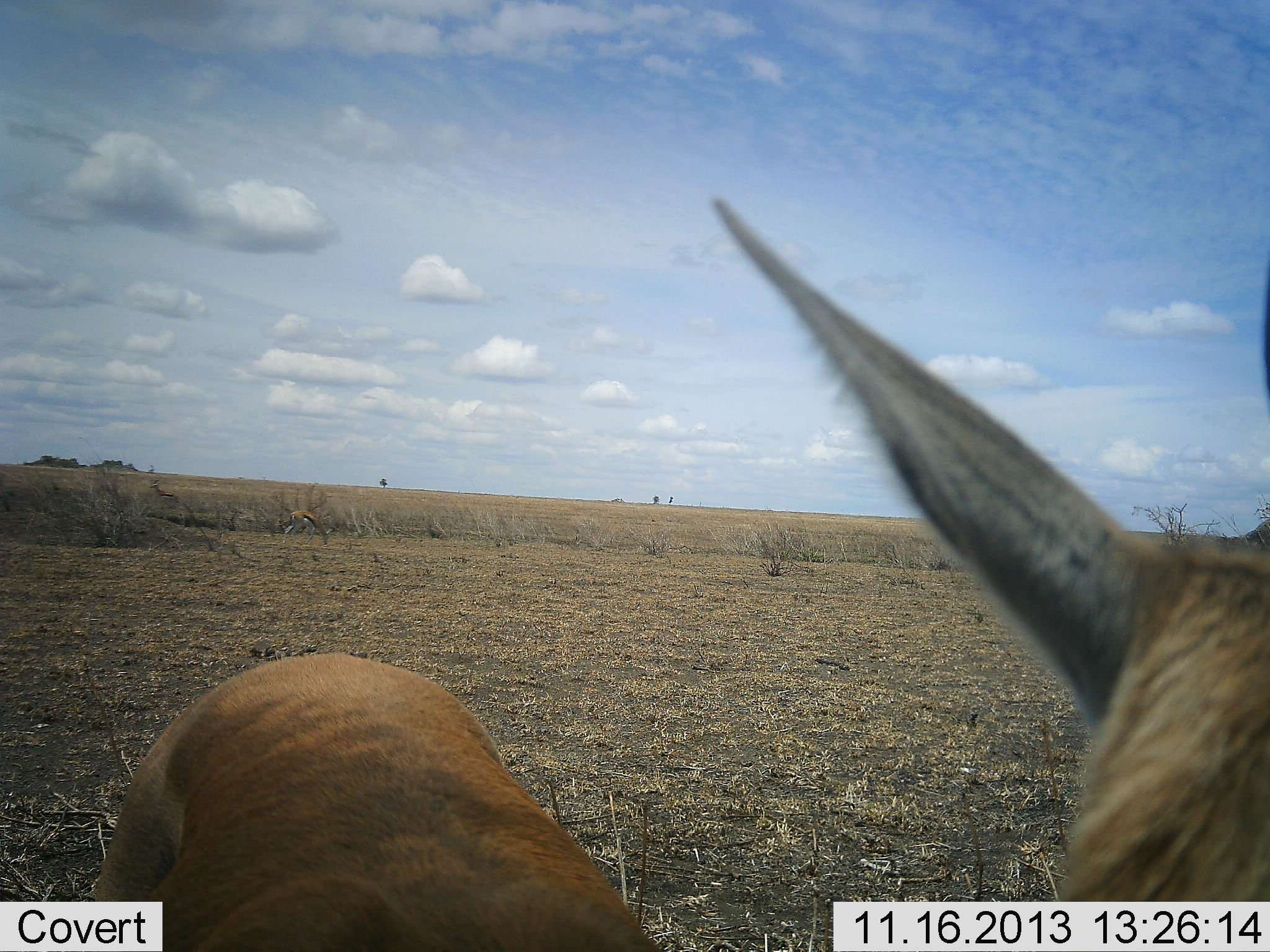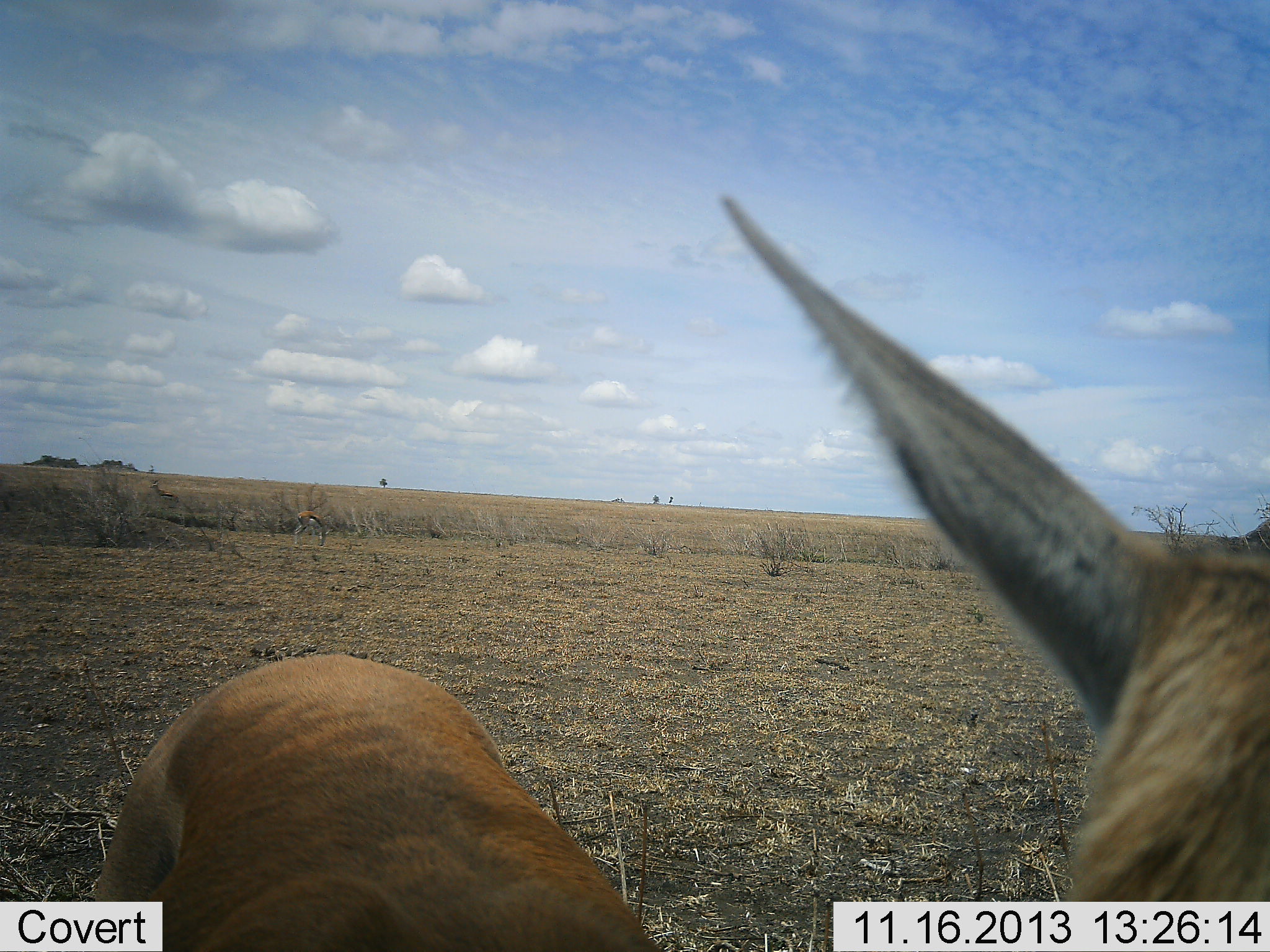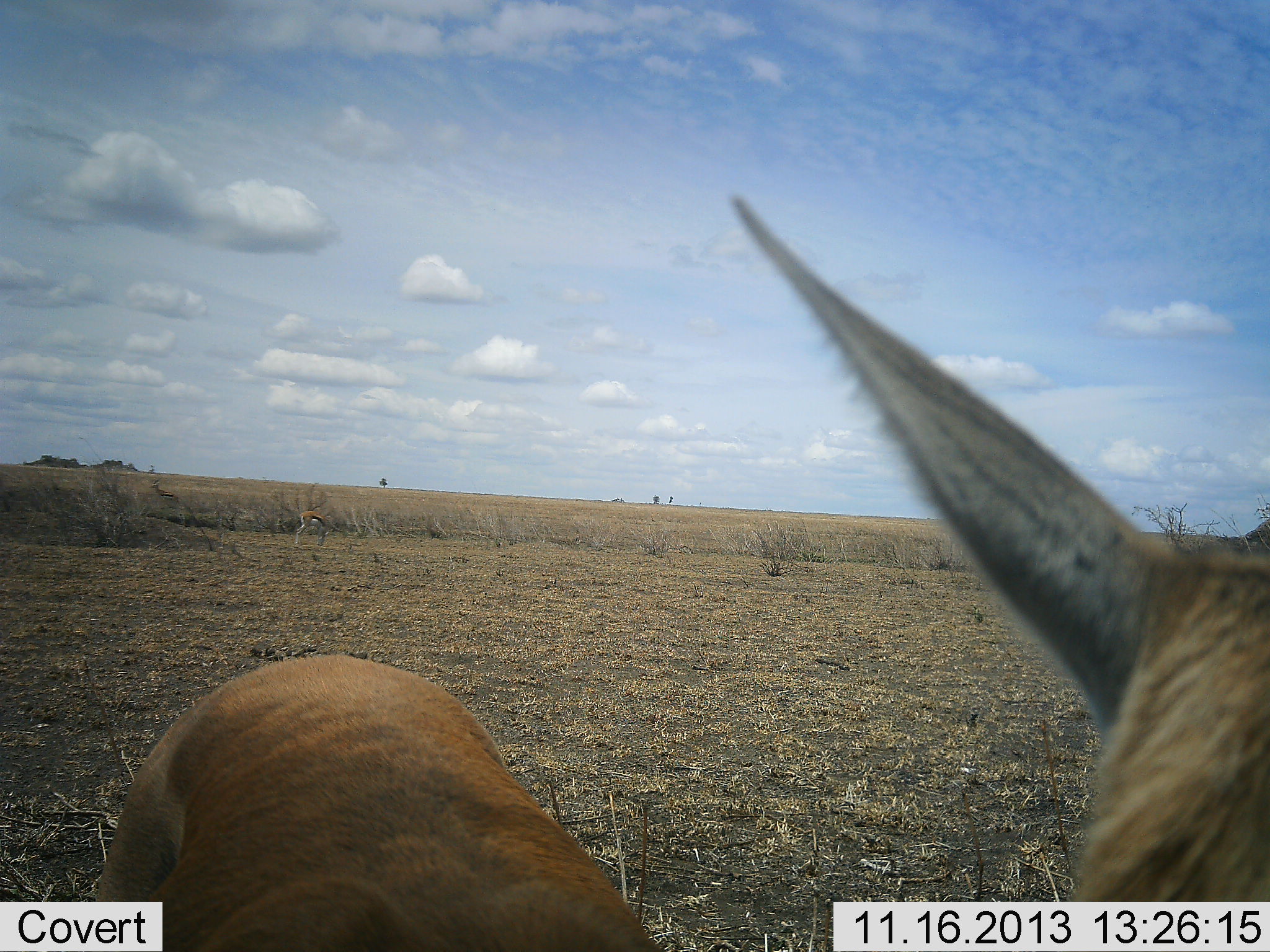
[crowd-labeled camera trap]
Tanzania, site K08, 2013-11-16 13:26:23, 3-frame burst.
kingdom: Animalia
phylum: Chordata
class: Mammalia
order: Artiodactyla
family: Bovidae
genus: Eudorcas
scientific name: Eudorcas thomsonii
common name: thomson's gazelle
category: gazellethomsons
Gazellethomsons (thomson's gazelle) (Eudorcas thomsonii), count 2. Behavior (volunteer vote fractions): standing 90%, resting 0%, moving 0%, interacting 0%. Young present (vote fraction): 0%. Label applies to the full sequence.